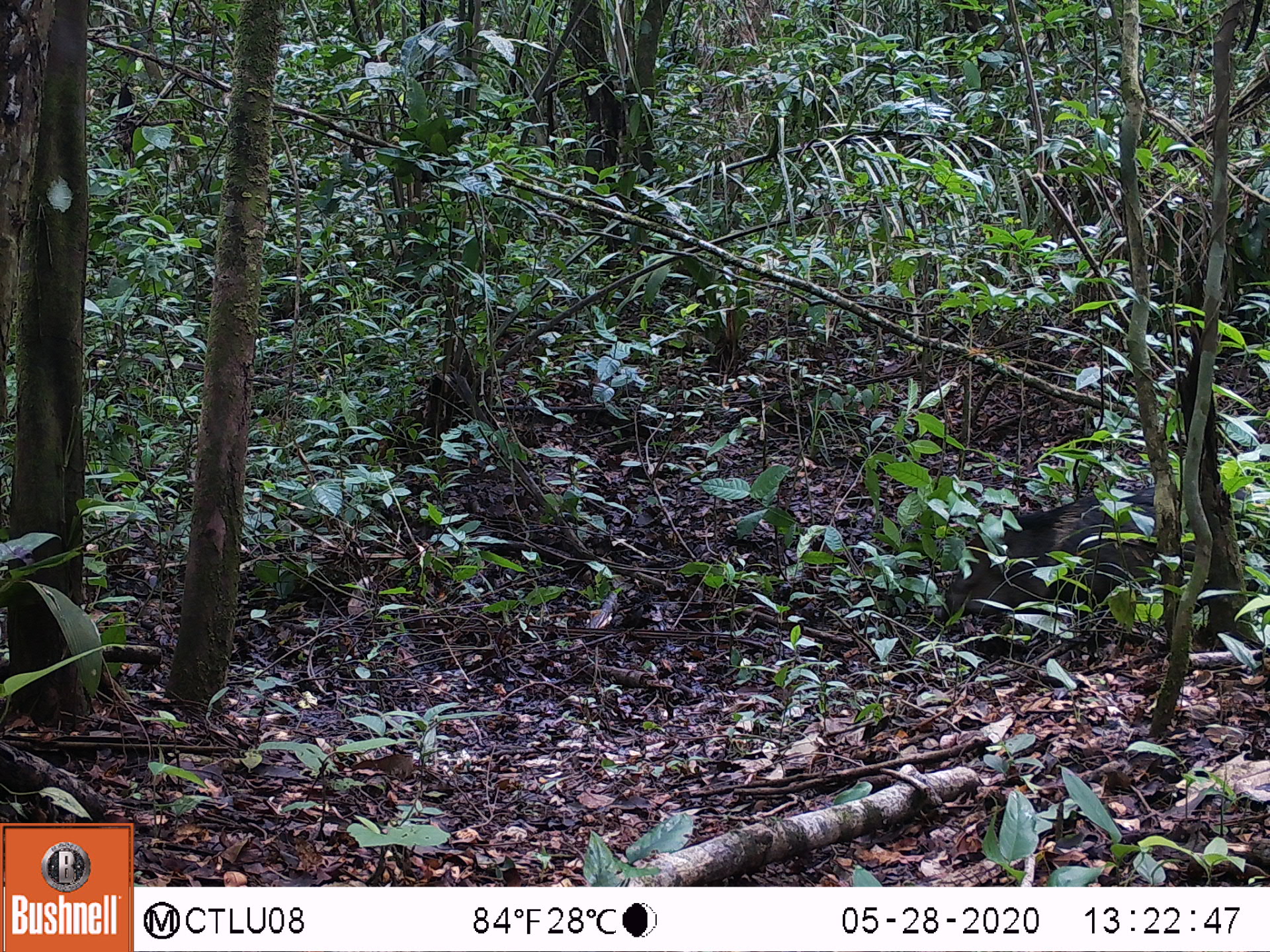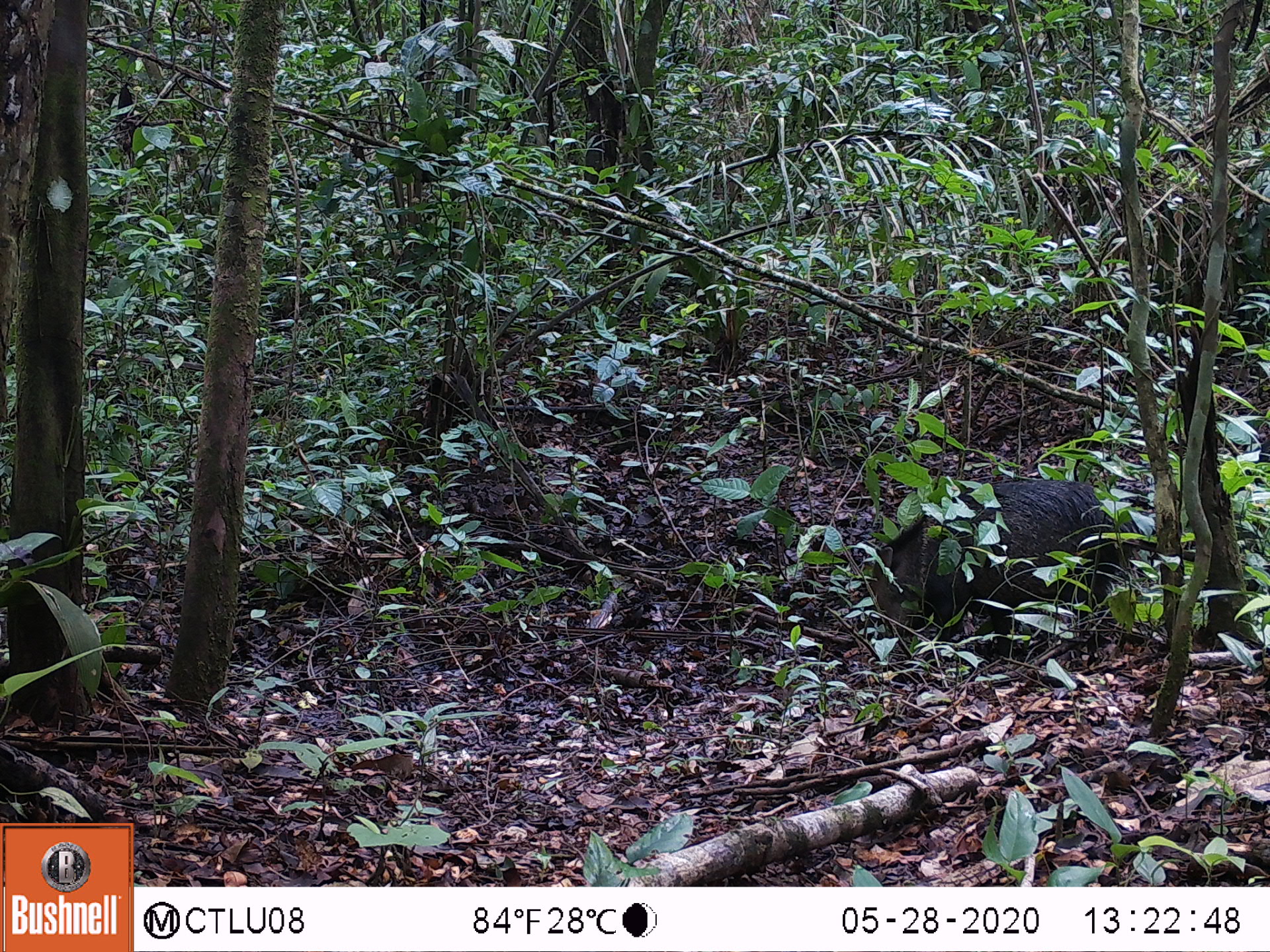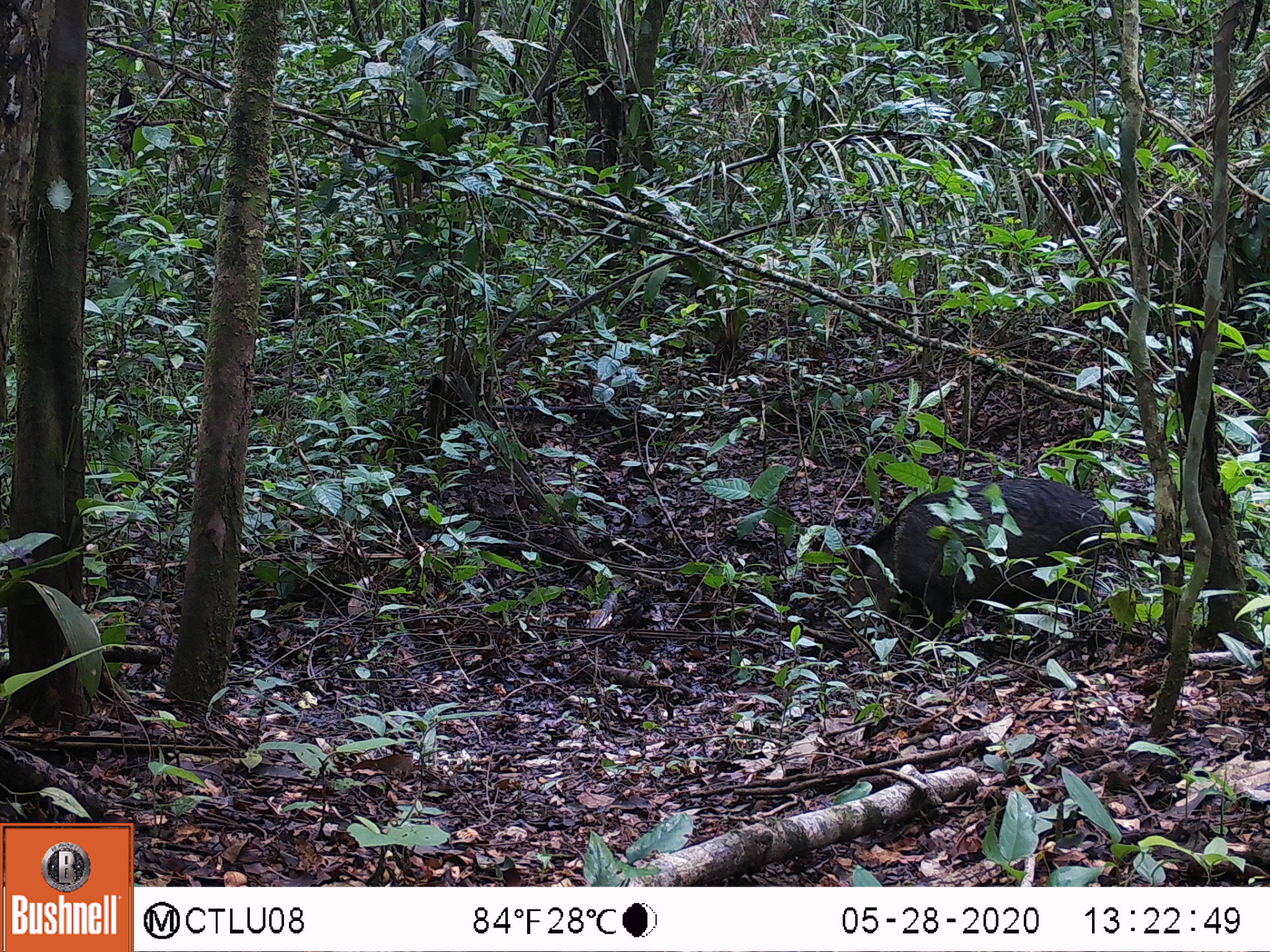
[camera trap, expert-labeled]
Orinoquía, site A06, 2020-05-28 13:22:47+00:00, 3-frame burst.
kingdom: Animalia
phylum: Chordata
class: Mammalia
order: Artiodactyla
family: Tayassuidae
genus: Pecari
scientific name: Pecari tajacu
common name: collared peccary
Collared peccary (Pecari tajacu).